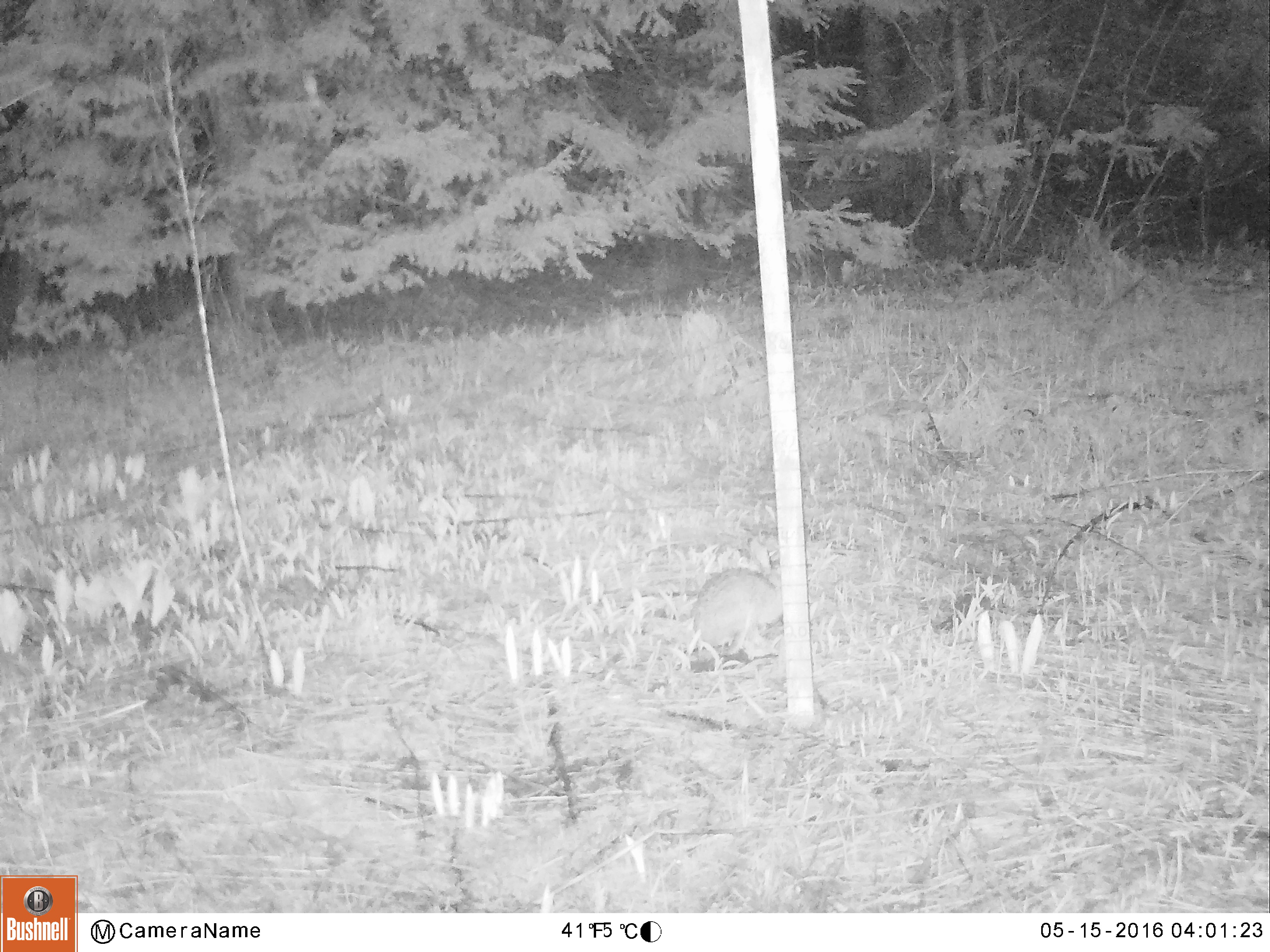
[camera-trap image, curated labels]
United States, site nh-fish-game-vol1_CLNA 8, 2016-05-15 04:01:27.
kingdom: Animalia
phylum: Chordata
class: Mammalia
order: Lagomorpha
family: Leporidae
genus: Lepus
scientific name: Lepus americanus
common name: snowshoe hare